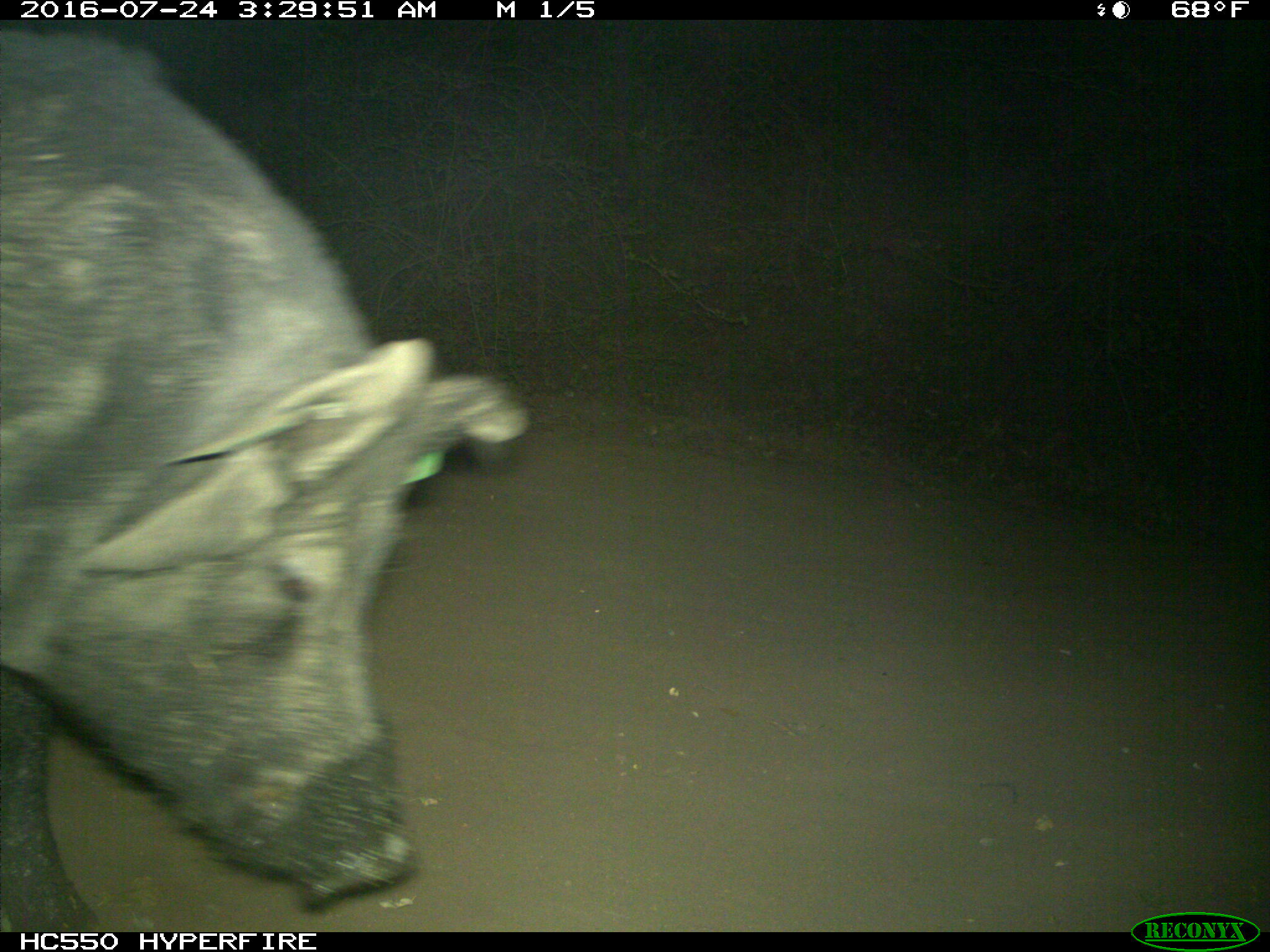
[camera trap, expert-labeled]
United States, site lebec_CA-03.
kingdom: Animalia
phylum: Chordata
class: Mammalia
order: Artiodactyla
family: Suidae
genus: Sus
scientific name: Sus scrofa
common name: wild boar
Sus scrofa (wild boar).